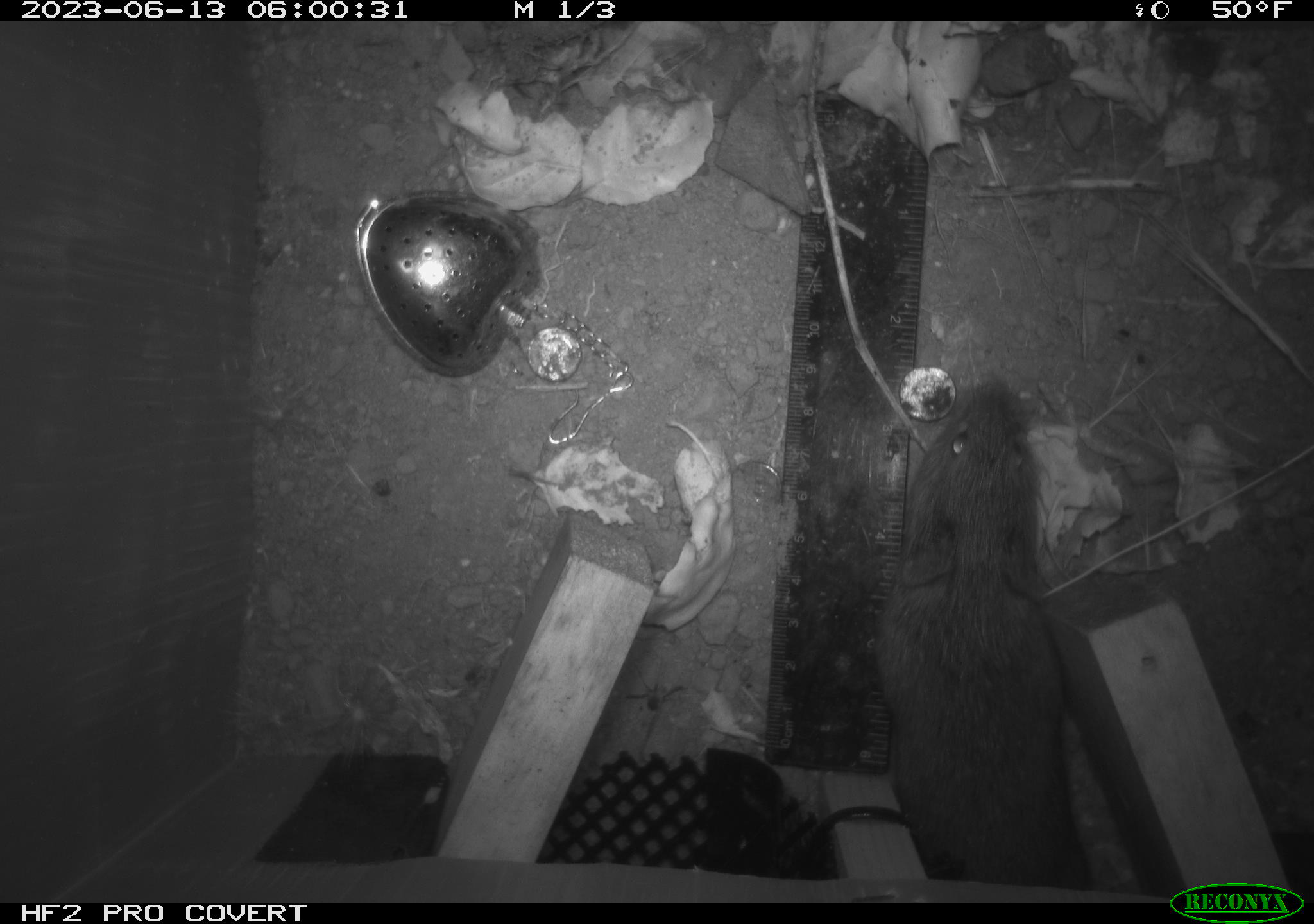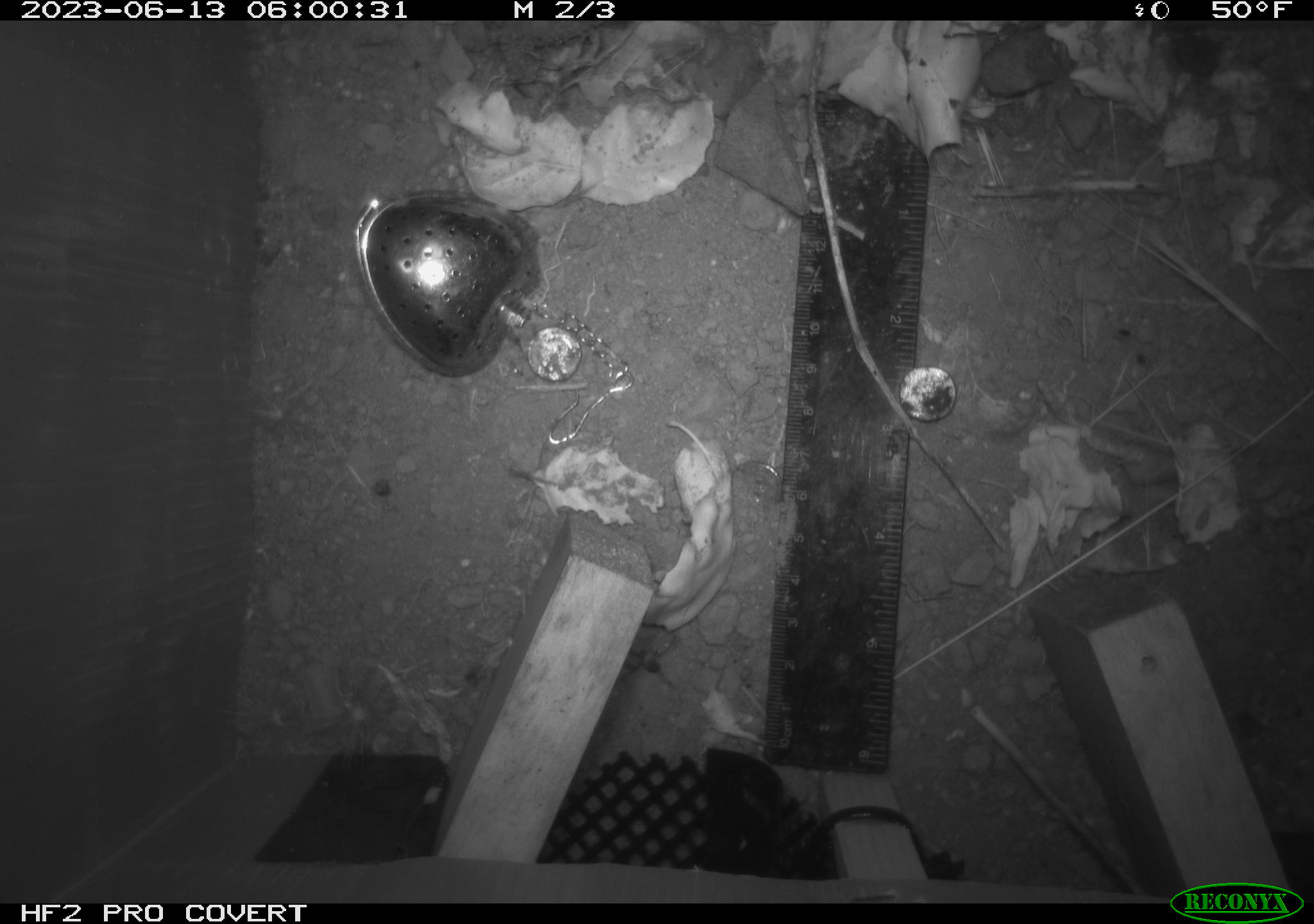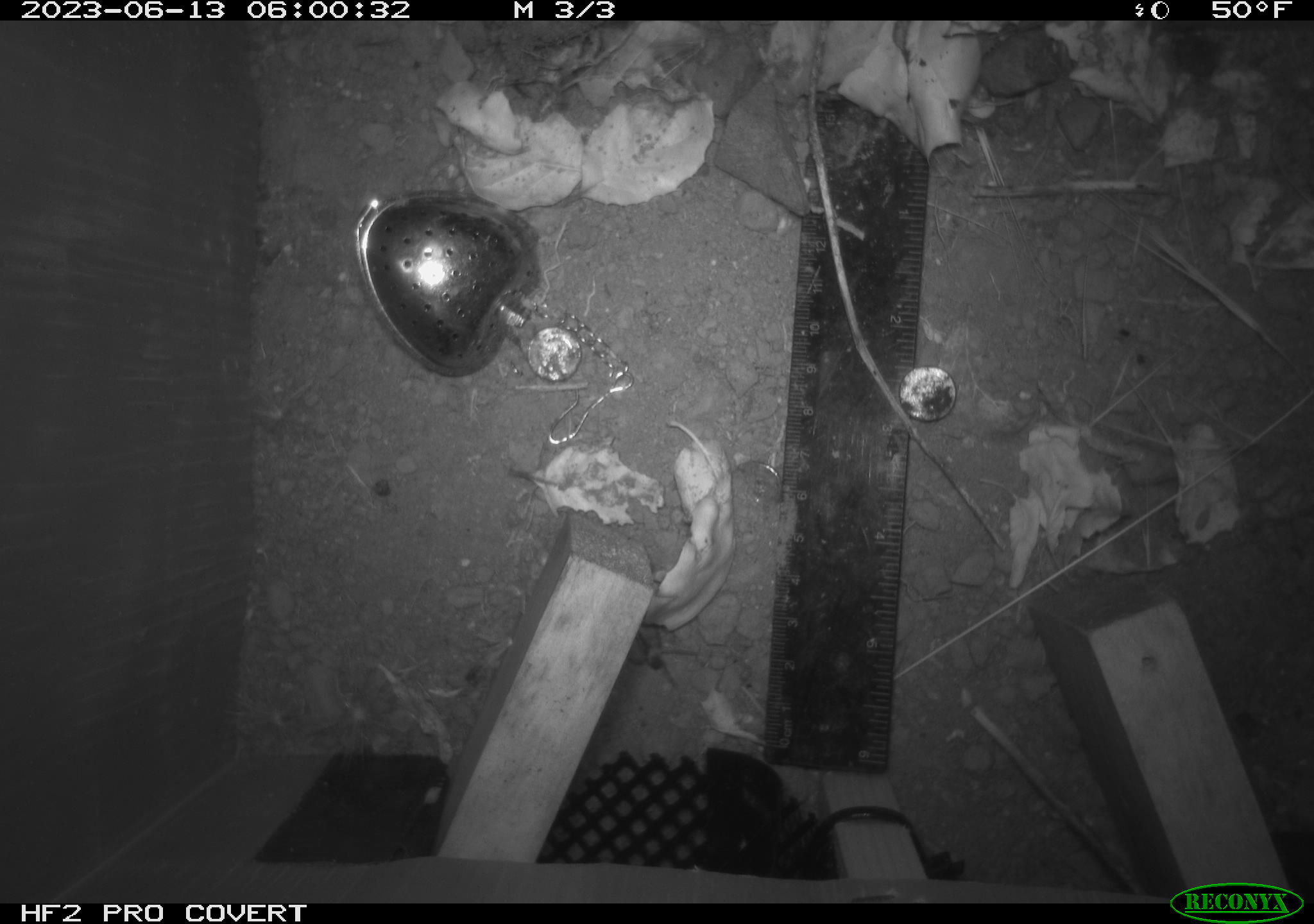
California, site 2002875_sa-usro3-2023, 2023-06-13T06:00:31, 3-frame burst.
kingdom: Animalia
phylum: Chordata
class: Mammalia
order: Rodentia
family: Cricetidae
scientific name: Arvicolinae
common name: voles, lemmings, and muskrats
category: arvicolinae subfamily